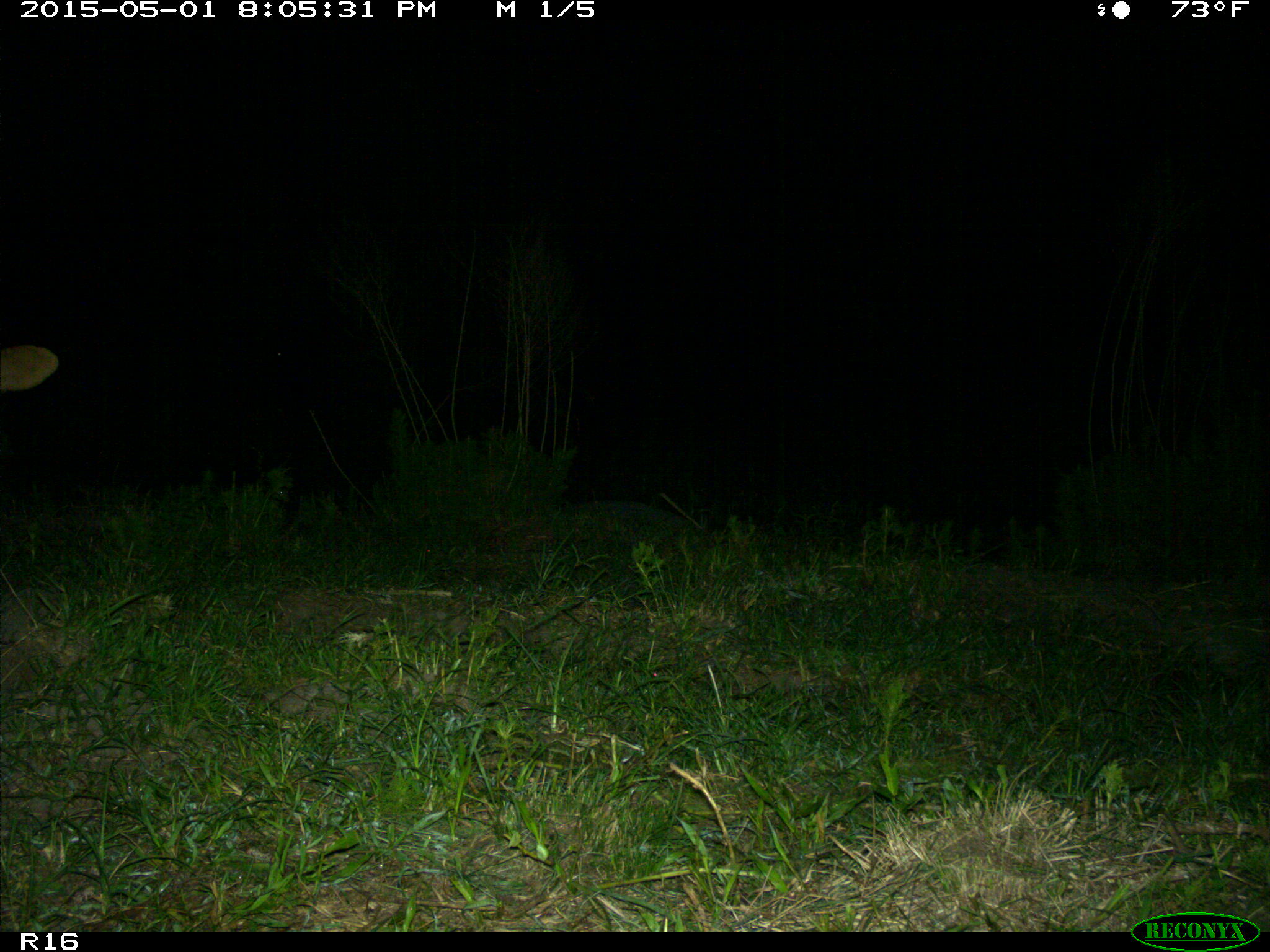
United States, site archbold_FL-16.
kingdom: Animalia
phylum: Chordata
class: Mammalia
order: Artiodactyla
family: Bovidae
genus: Bos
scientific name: Bos taurus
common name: domestic cow